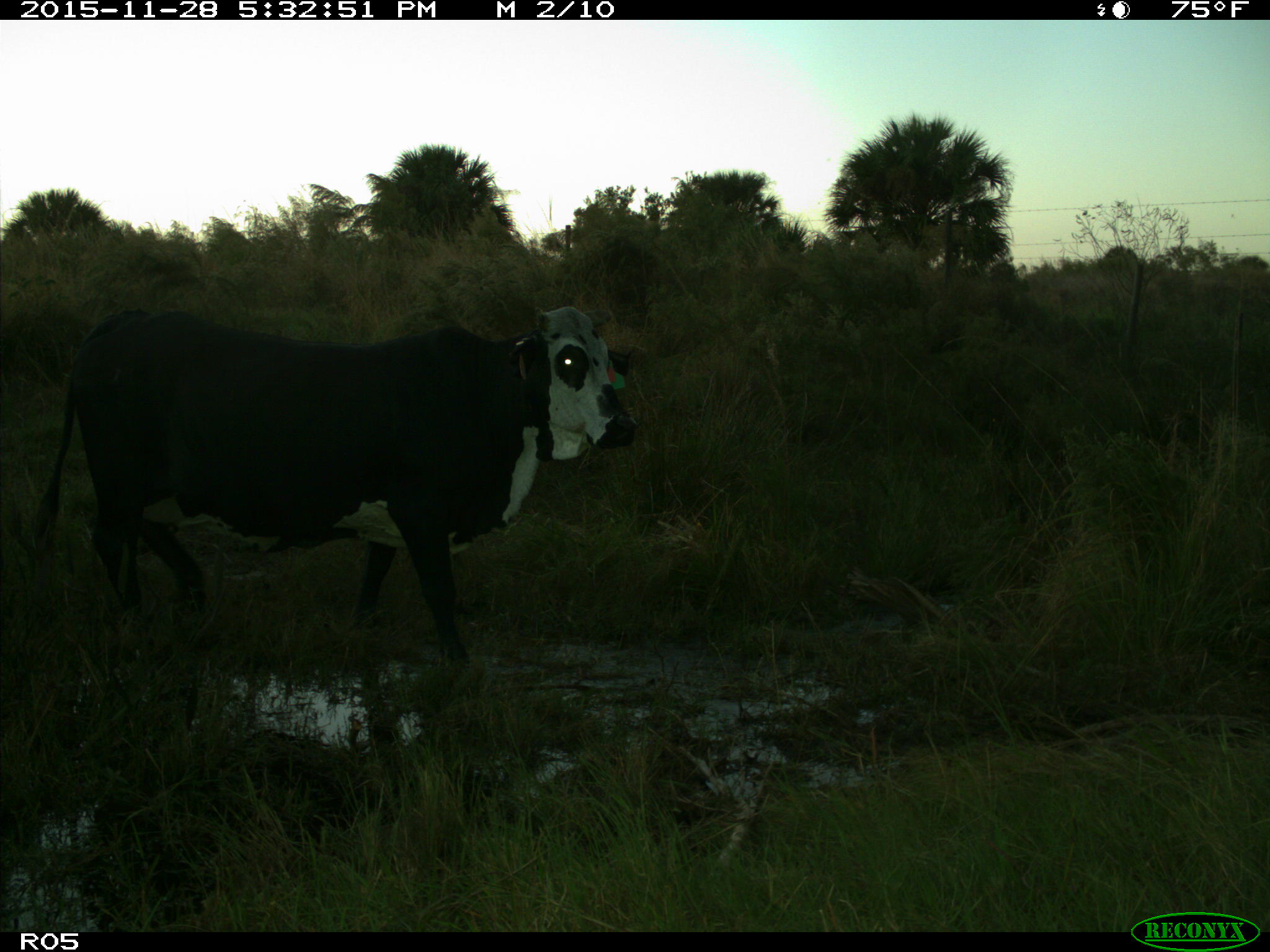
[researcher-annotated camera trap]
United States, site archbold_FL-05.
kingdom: Animalia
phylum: Chordata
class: Mammalia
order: Artiodactyla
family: Bovidae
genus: Bos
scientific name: Bos taurus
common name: domestic cow